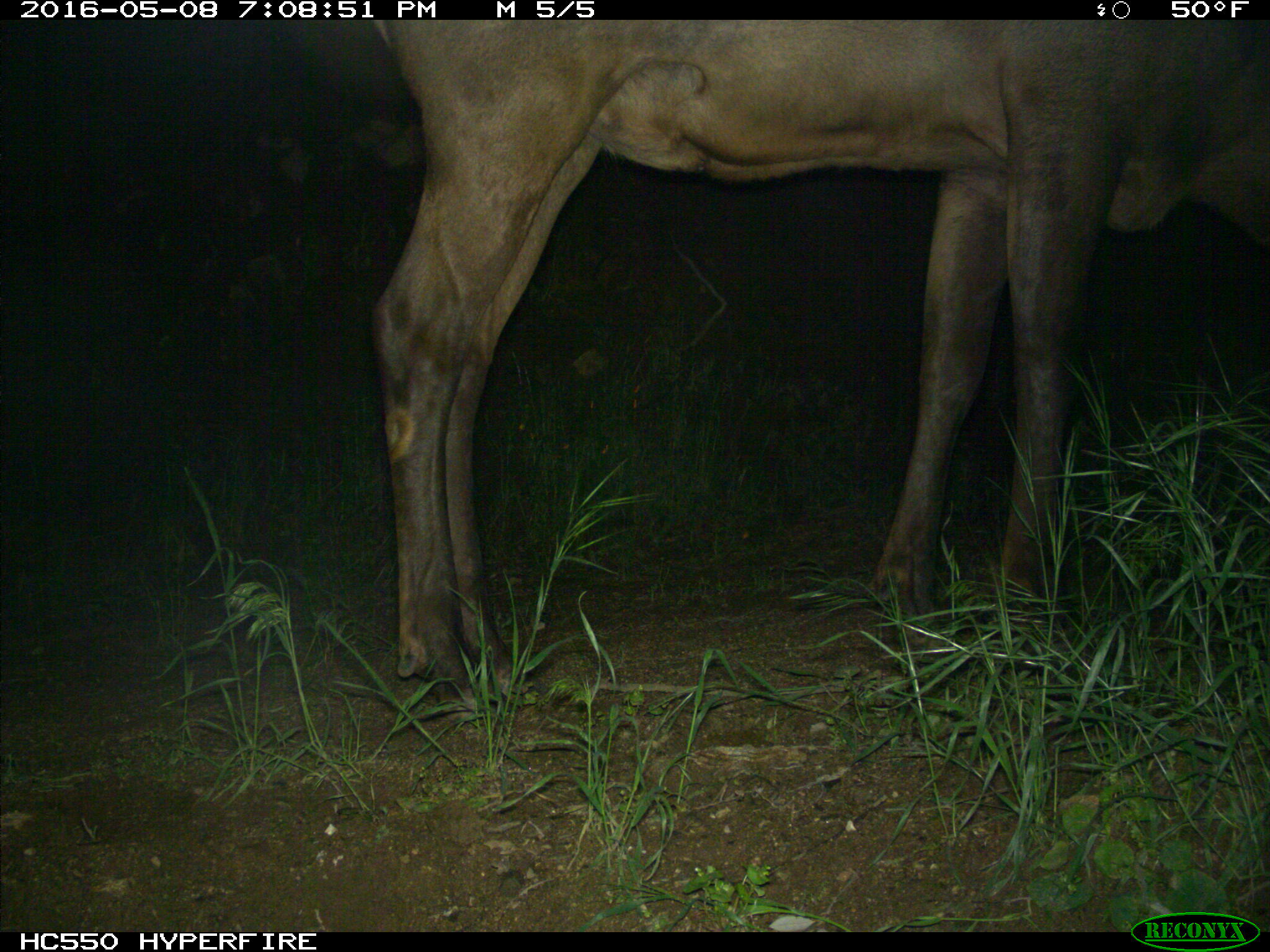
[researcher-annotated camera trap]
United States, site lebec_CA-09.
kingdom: Animalia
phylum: Chordata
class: Mammalia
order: Artiodactyla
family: Cervidae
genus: Cervus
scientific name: Cervus canadensis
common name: elk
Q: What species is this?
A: Cervus canadensis (elk).